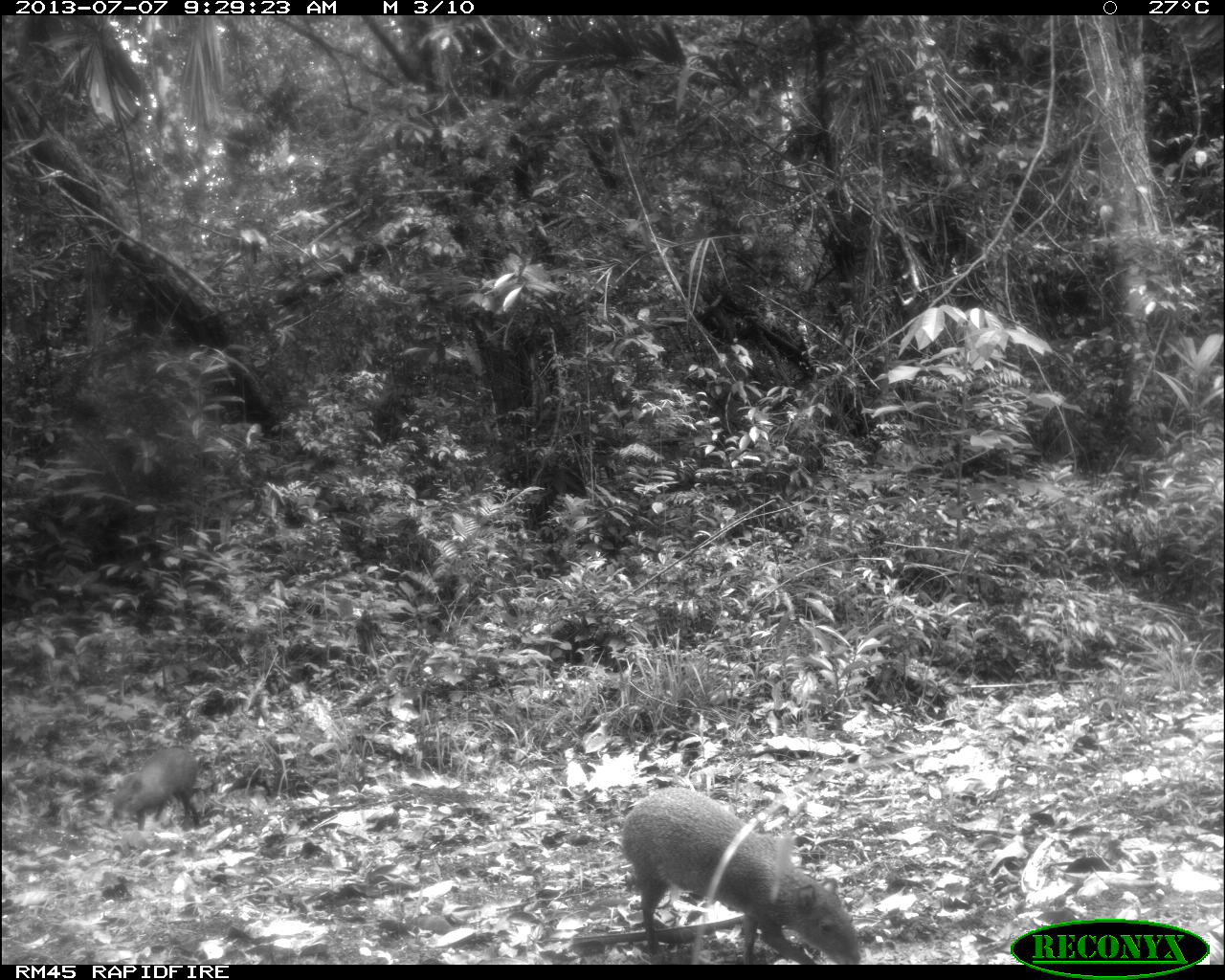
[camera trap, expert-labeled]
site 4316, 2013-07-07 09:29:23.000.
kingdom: Animalia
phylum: Chordata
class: Mammalia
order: Rodentia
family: Dasyproctidae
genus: Dasyprocta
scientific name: Dasyprocta punctata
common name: central american agouti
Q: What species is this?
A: Dasyprocta punctata (central american agouti).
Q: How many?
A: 2.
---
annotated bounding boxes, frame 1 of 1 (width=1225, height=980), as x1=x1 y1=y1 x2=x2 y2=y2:
dasyprocta punctata: x1=620 y1=786 x2=861 y2=963